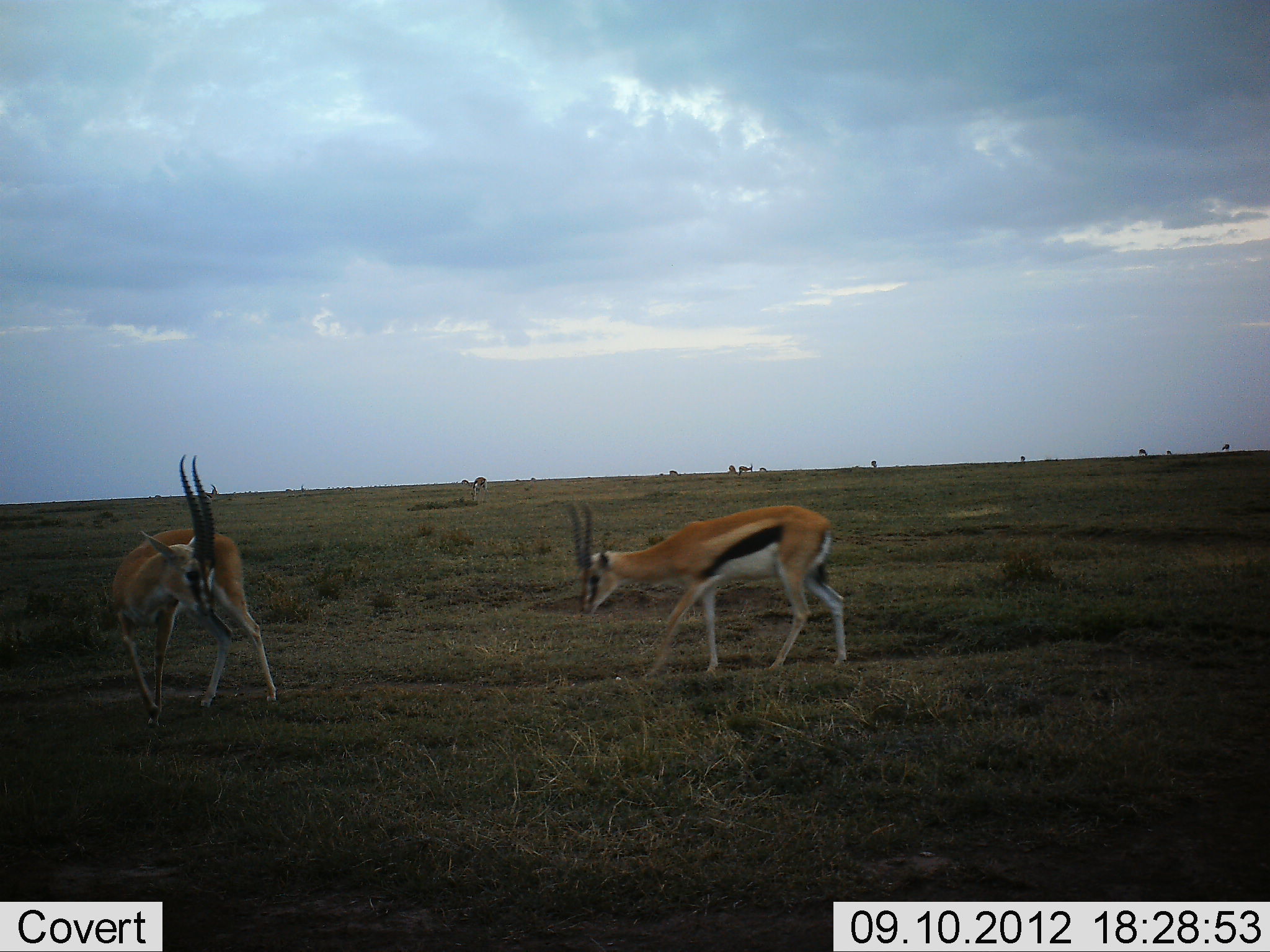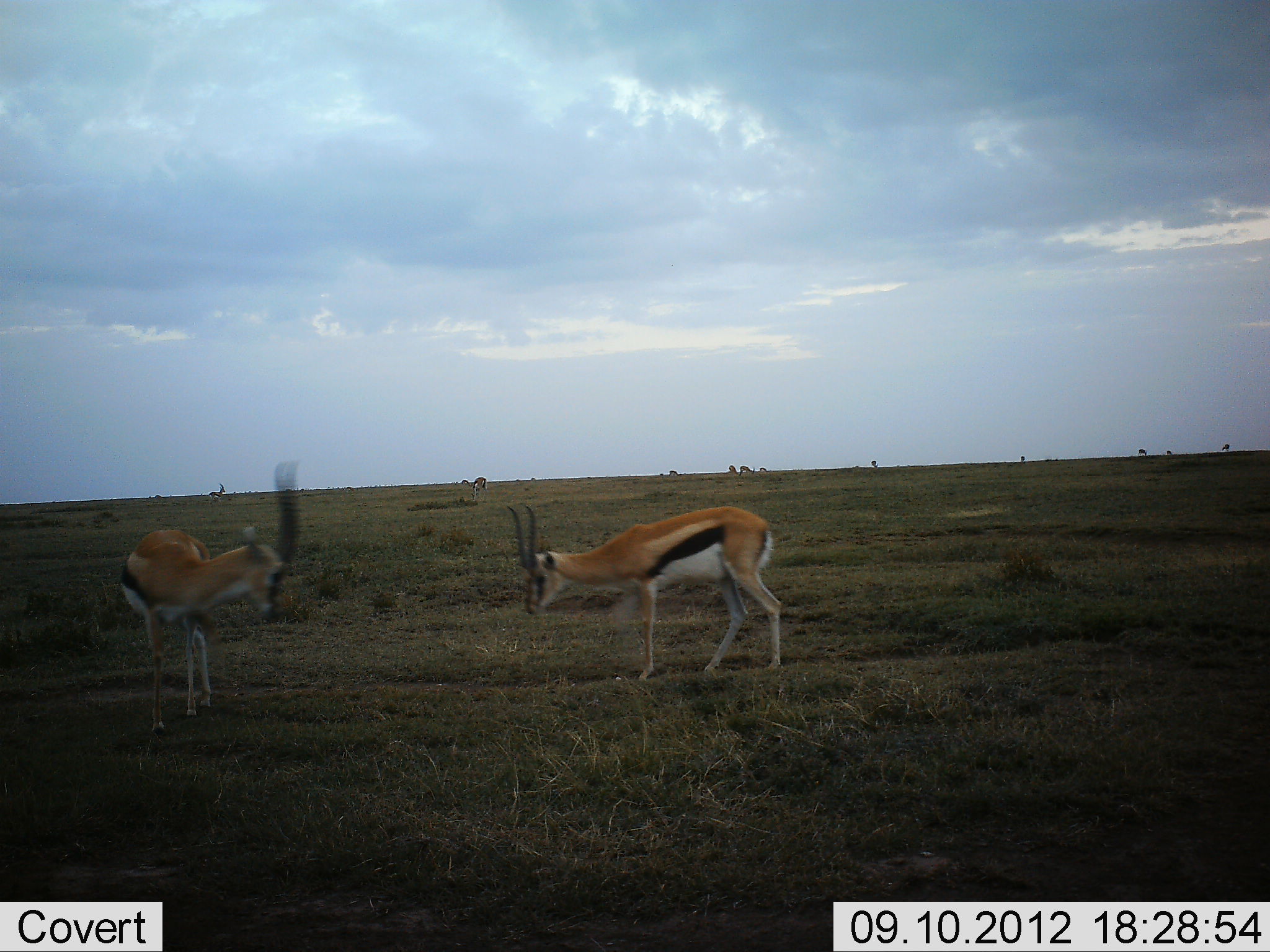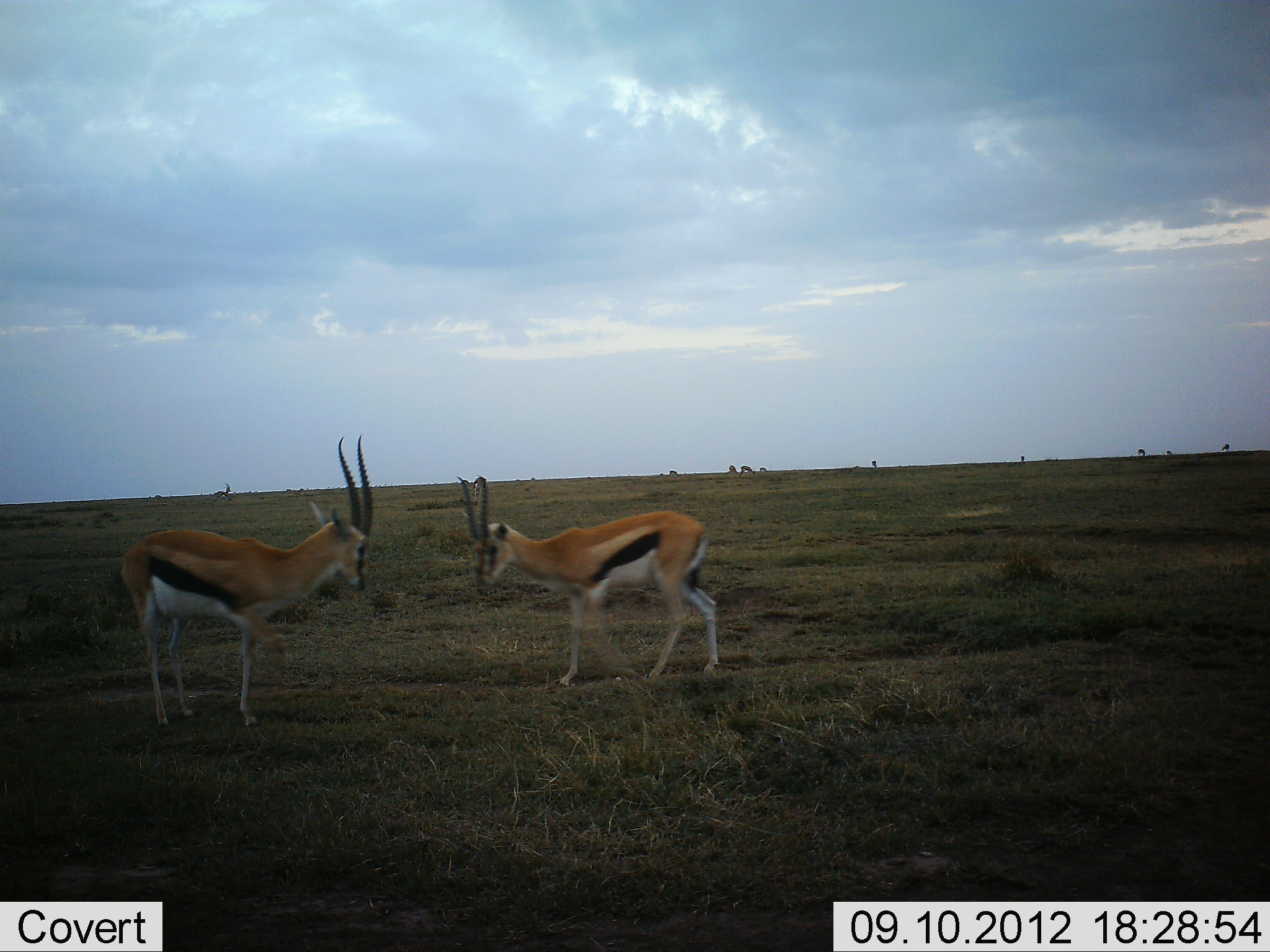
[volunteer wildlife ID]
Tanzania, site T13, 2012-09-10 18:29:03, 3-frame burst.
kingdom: Animalia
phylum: Chordata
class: Mammalia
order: Artiodactyla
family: Bovidae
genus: Eudorcas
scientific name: Eudorcas thomsonii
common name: thomson's gazelle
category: gazellethomsons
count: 2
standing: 20%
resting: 0%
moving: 20%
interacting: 70%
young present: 0%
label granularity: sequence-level